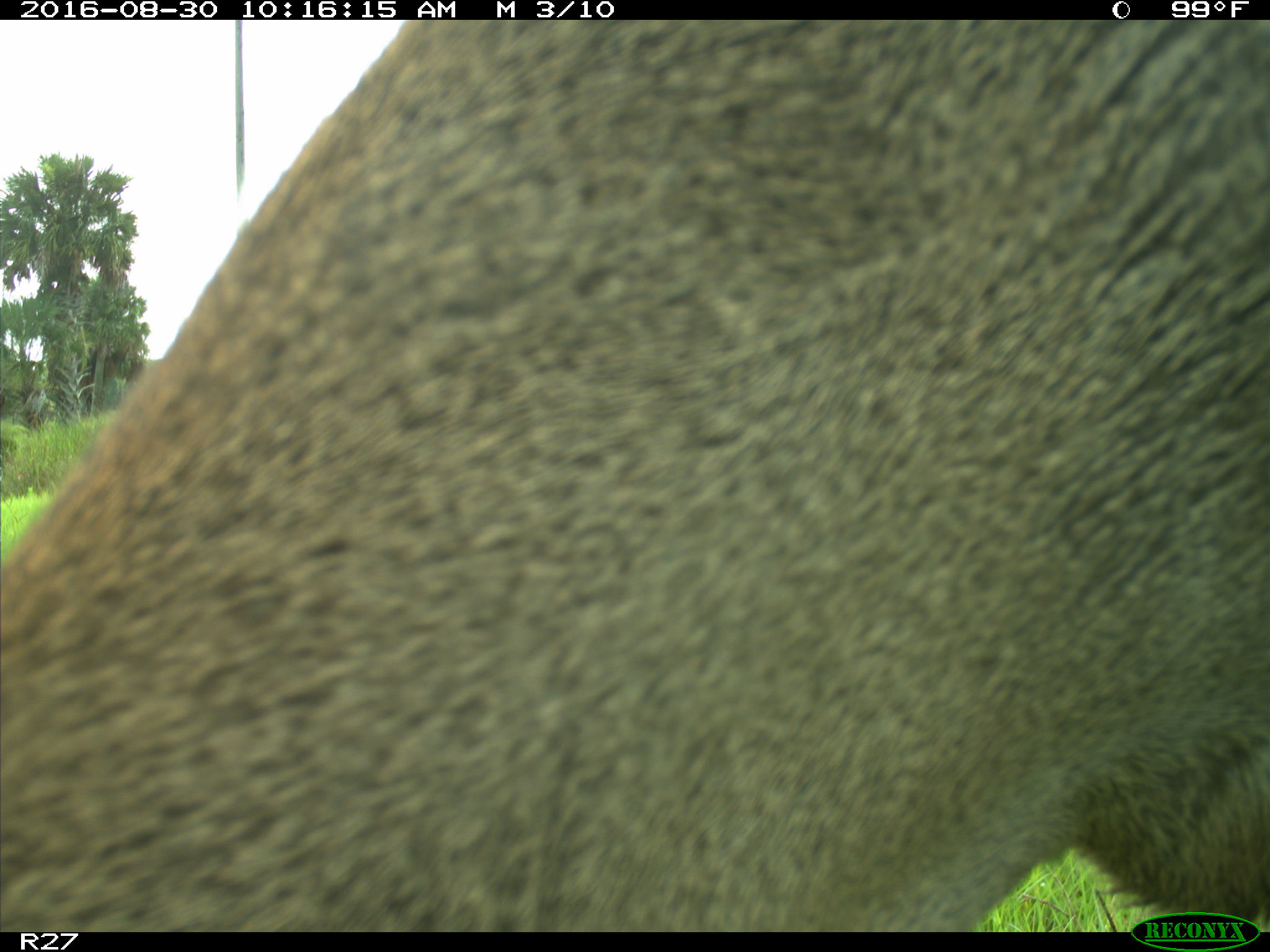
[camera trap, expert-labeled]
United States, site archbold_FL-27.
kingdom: Animalia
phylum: Chordata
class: Mammalia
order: Artiodactyla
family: Cervidae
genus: Odocoileus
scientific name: Odocoileus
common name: deer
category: unidentified deer